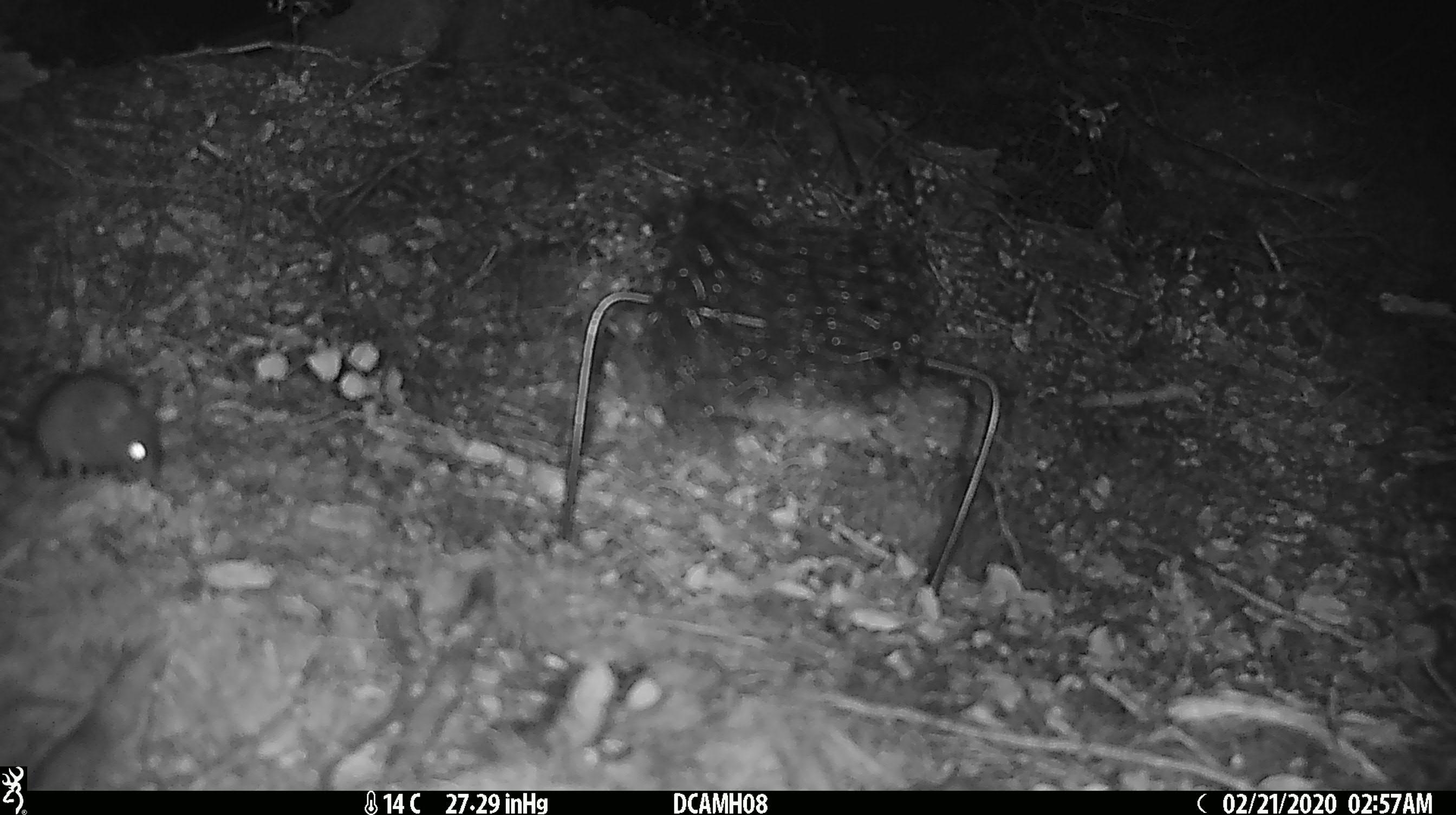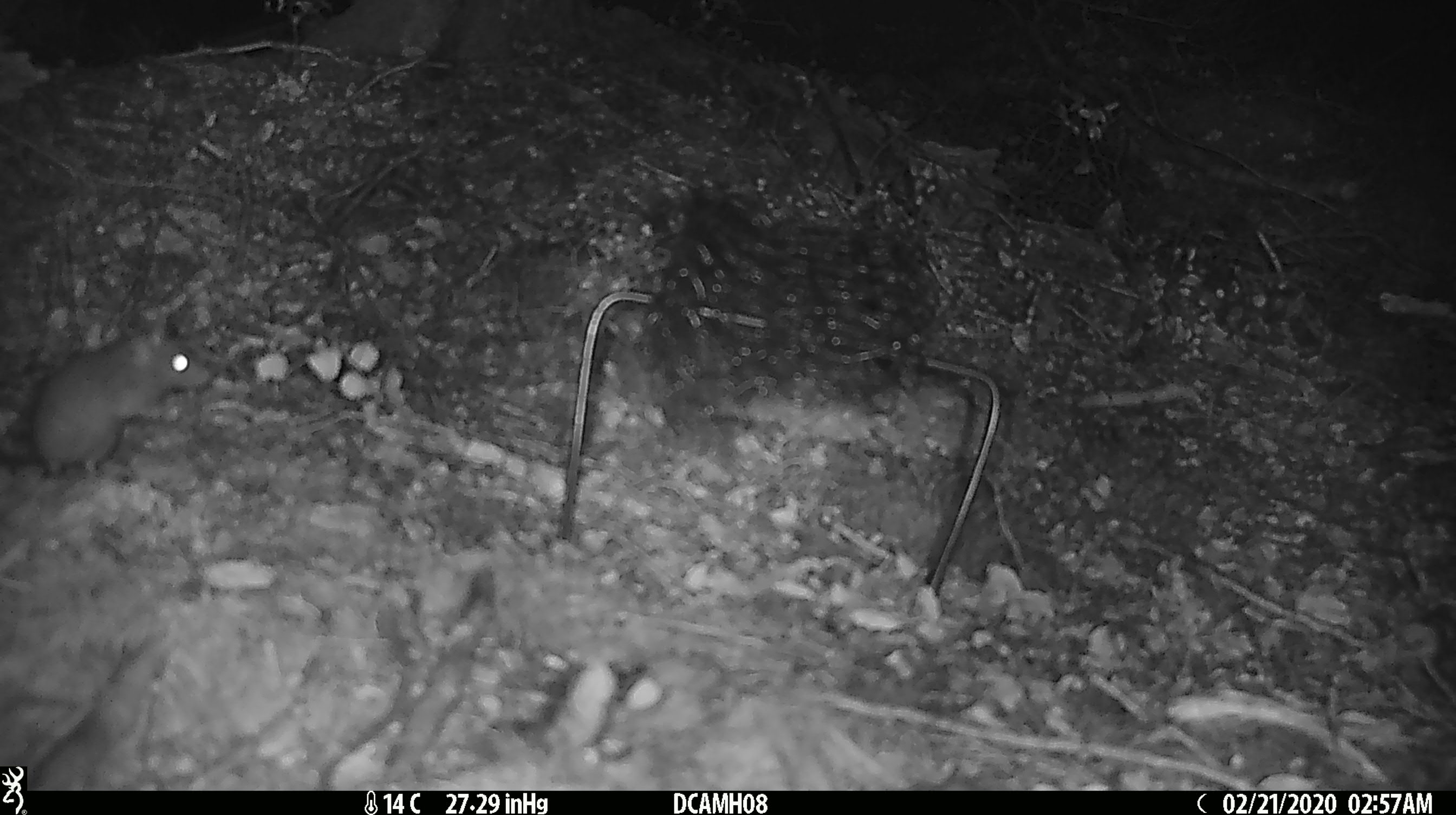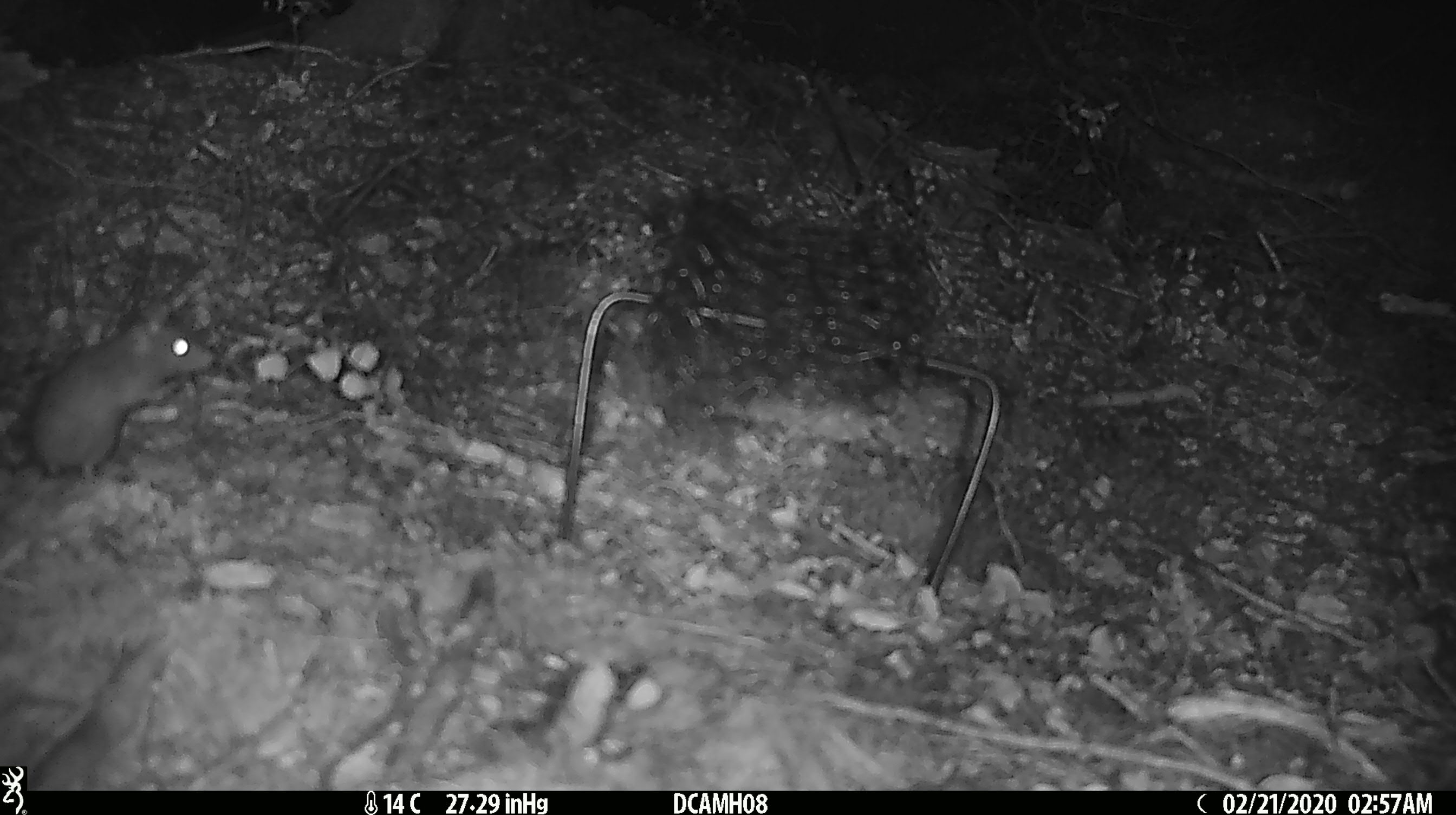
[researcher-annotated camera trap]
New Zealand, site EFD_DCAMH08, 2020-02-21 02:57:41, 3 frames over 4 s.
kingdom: Animalia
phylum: Chordata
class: Mammalia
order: Rodentia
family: Muridae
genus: Mus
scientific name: Mus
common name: mouse